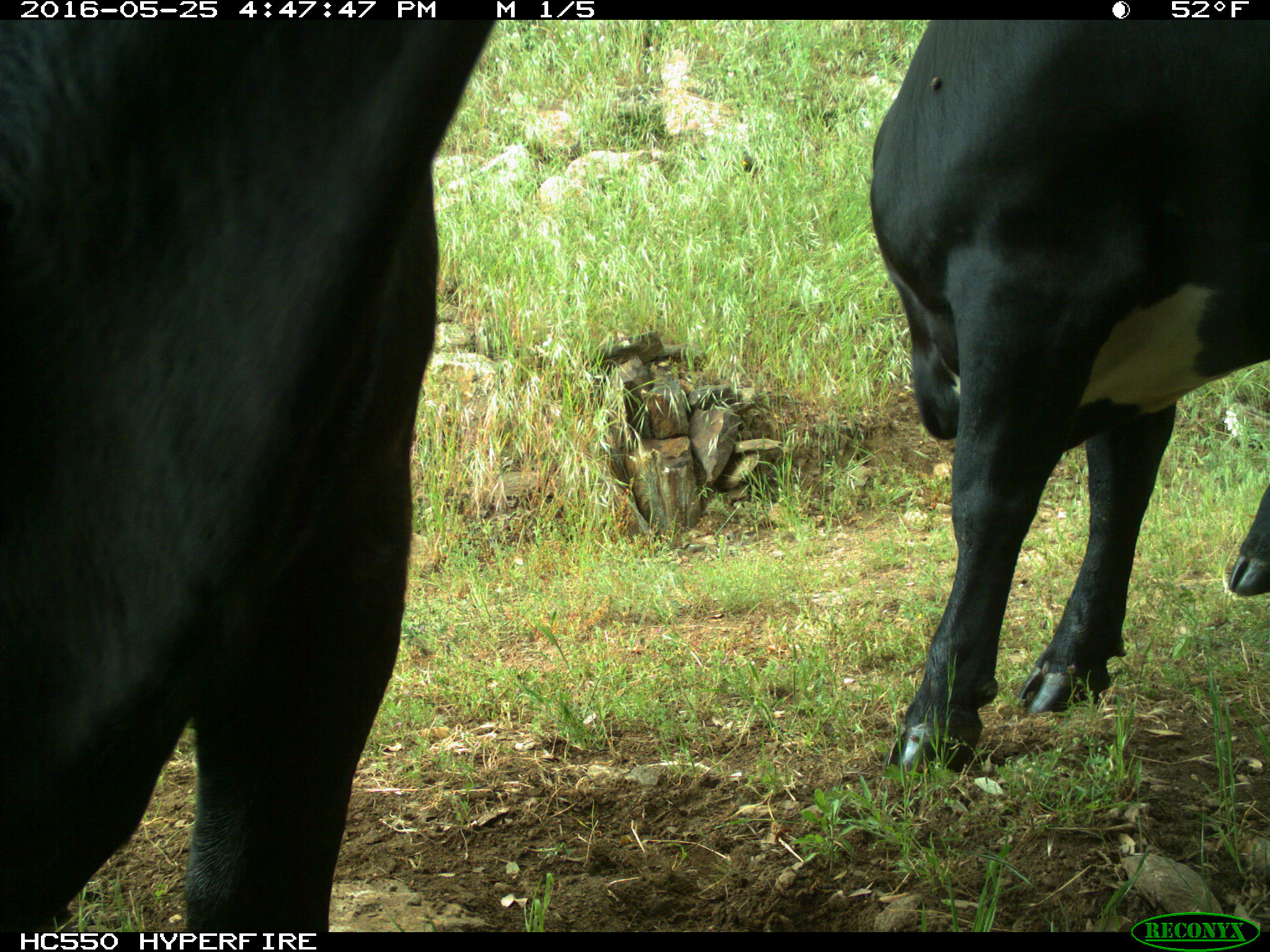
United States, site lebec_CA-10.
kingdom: Animalia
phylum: Chordata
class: Mammalia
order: Artiodactyla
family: Bovidae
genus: Bos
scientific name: Bos taurus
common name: domestic cow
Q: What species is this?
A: Bos taurus (domestic cow).